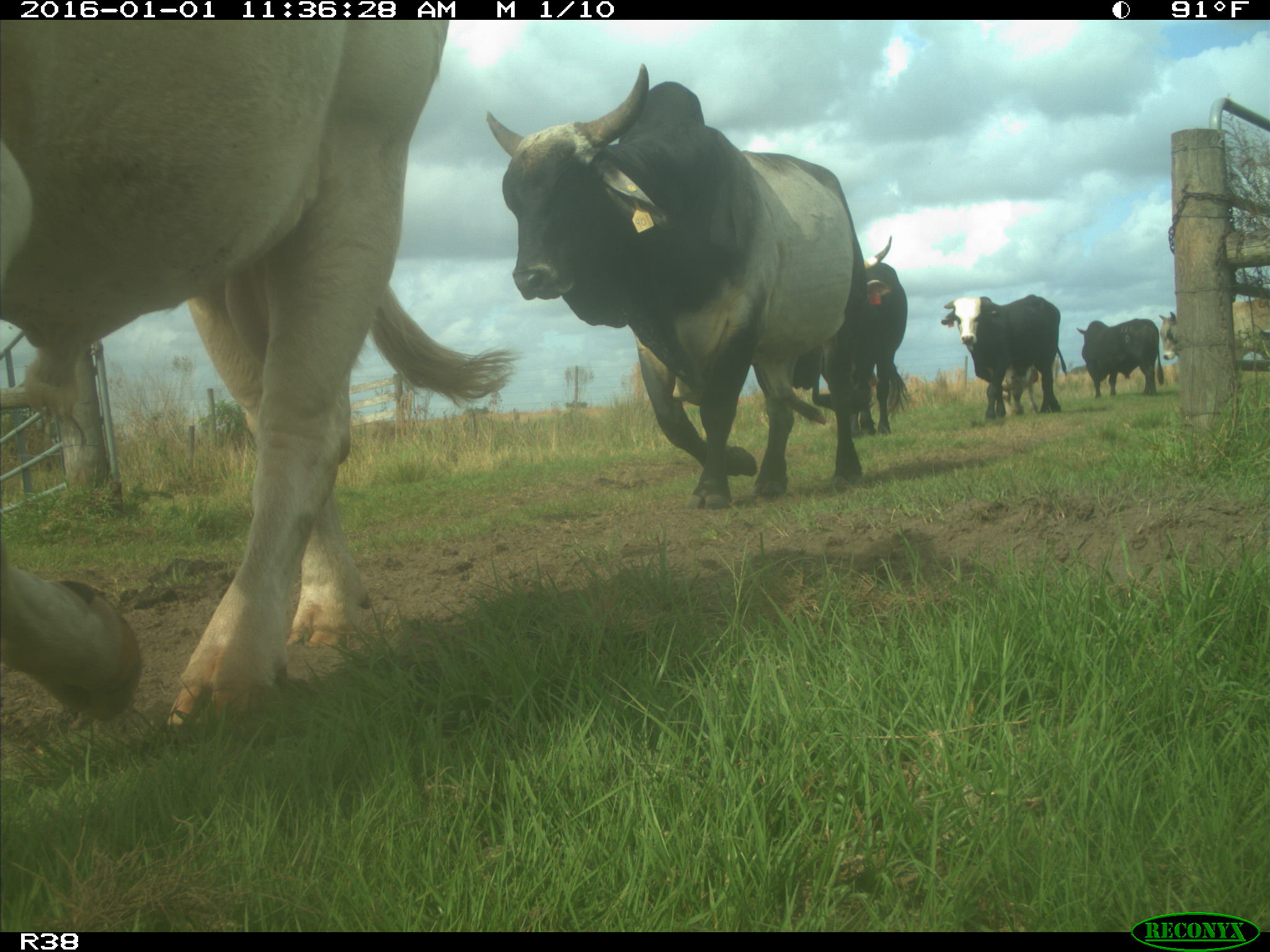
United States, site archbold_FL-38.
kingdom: Animalia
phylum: Chordata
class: Mammalia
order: Artiodactyla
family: Bovidae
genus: Bos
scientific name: Bos taurus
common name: domestic cow